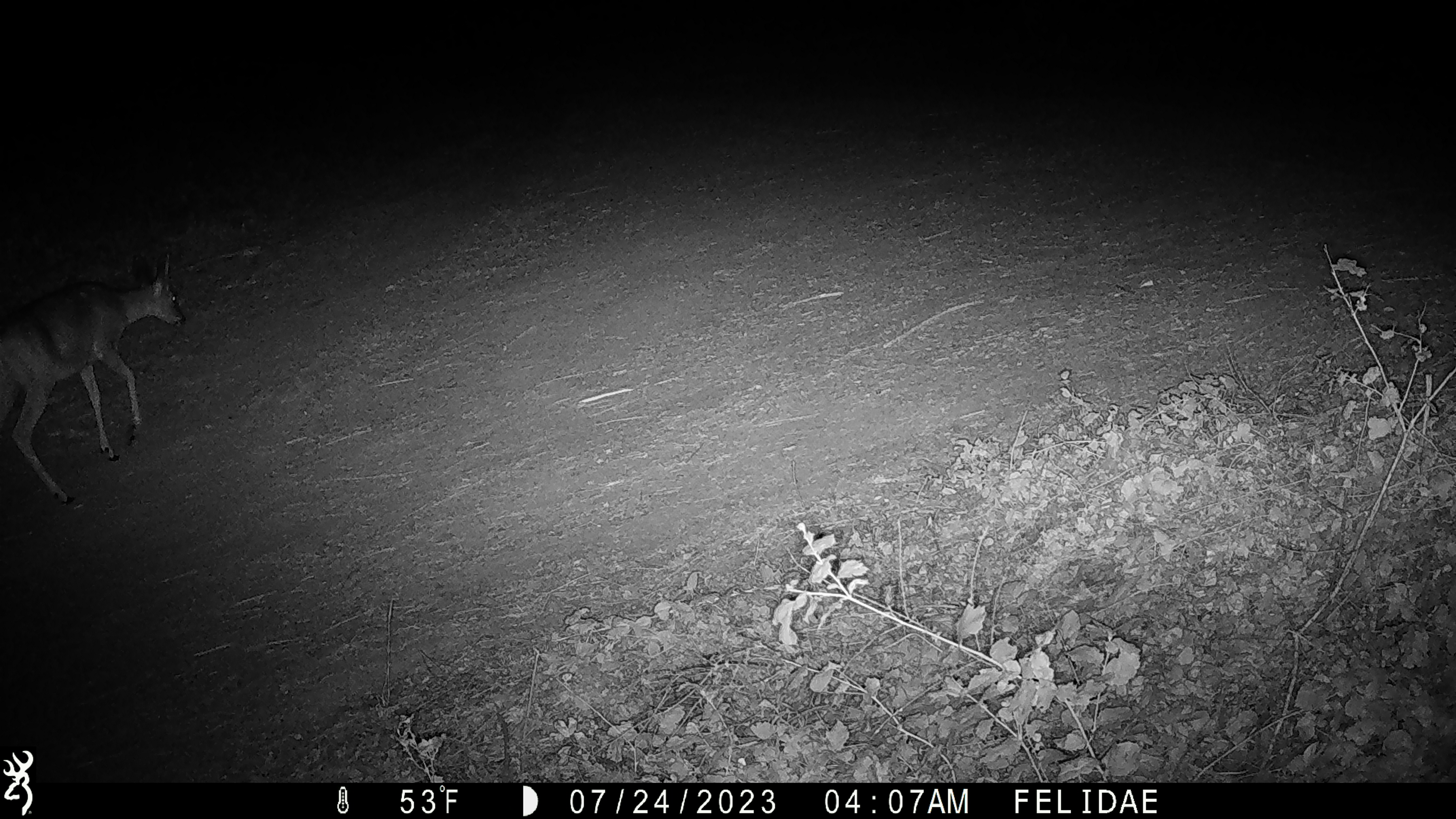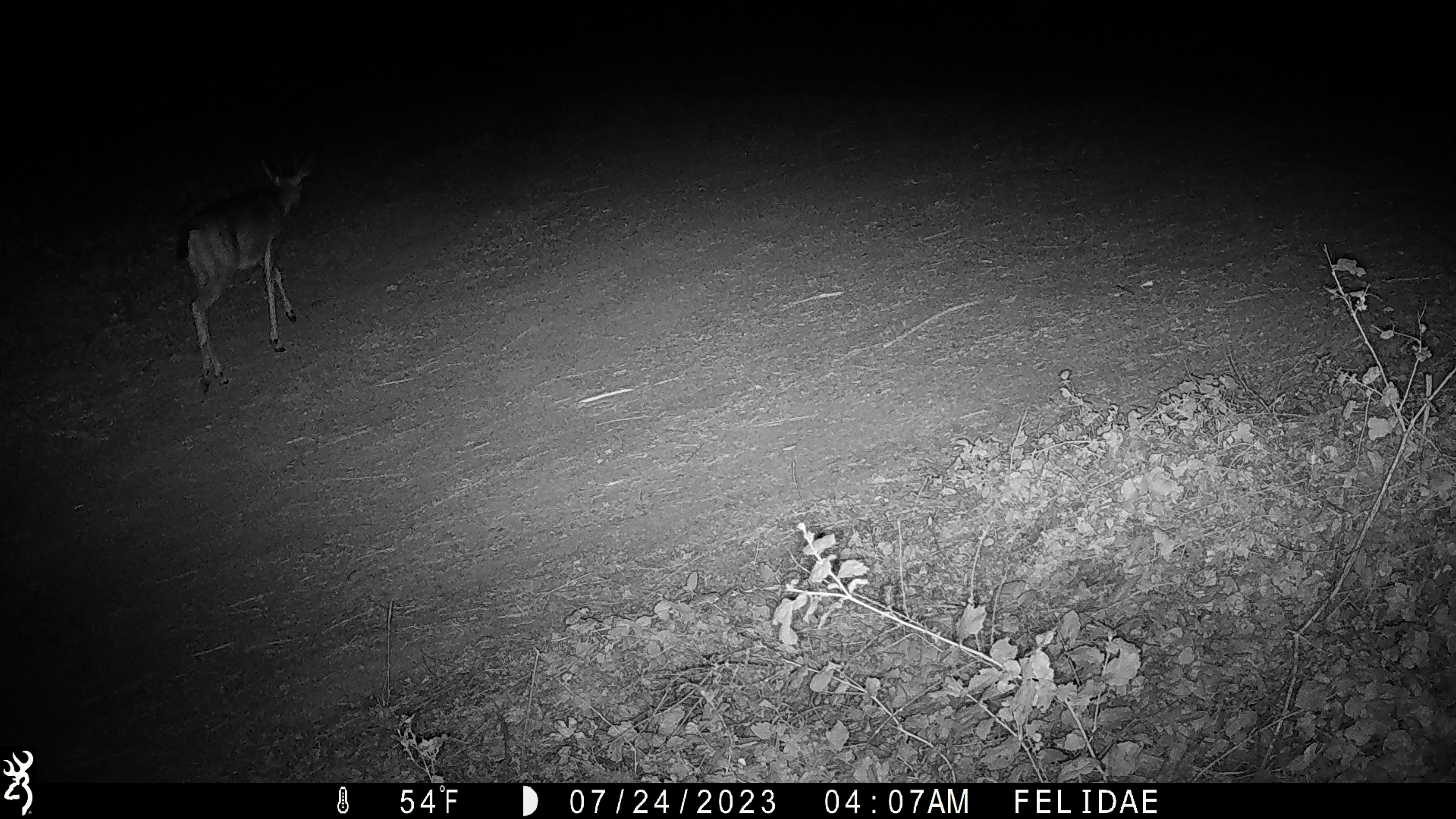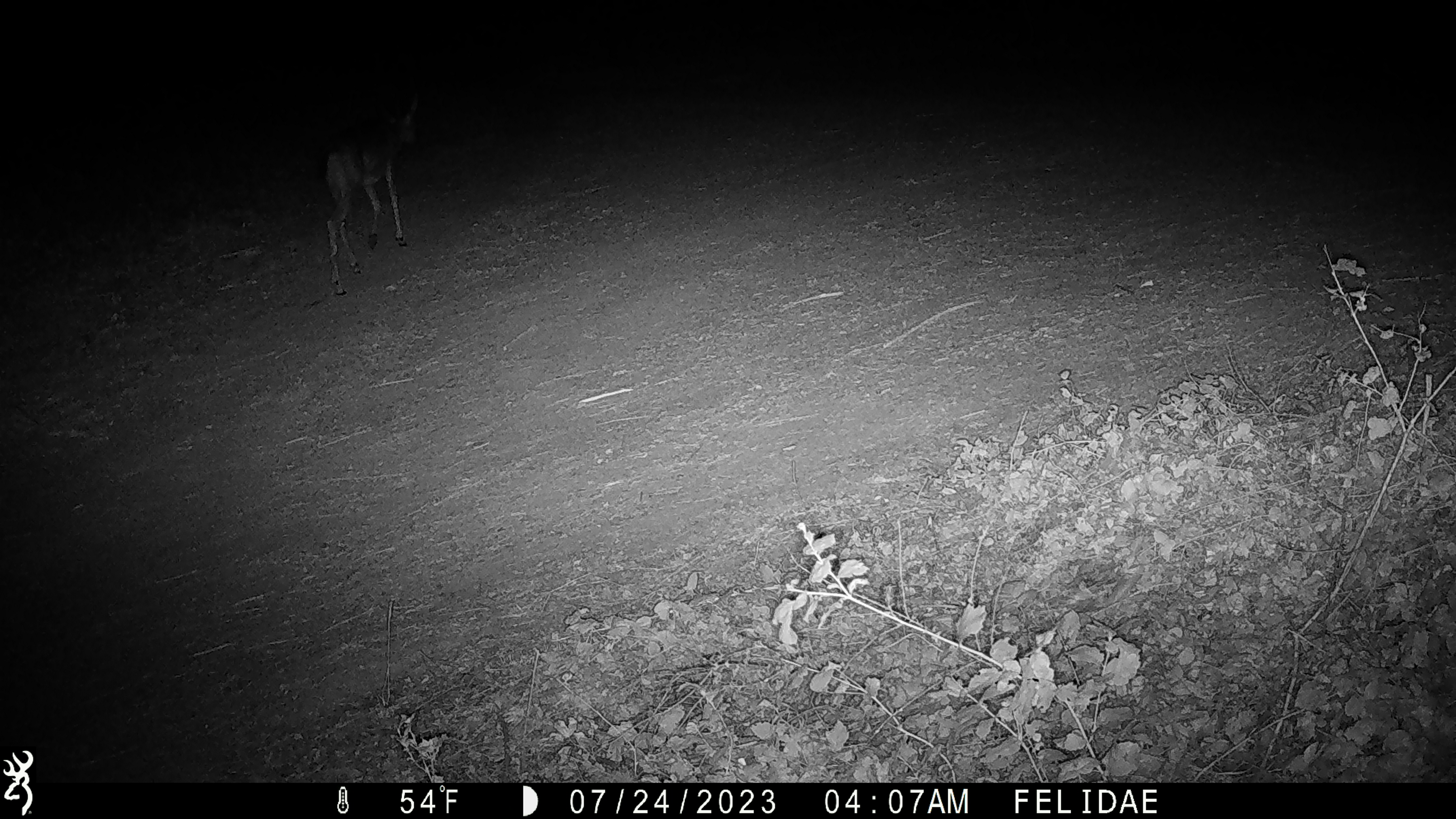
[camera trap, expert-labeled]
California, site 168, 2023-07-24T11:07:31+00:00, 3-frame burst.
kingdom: Animalia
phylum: Chordata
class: Mammalia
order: Artiodactyla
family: Cervidae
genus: Odocoileus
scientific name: Odocoileus hemionus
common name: mule deer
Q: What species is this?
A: Mule deer (Odocoileus hemionus).